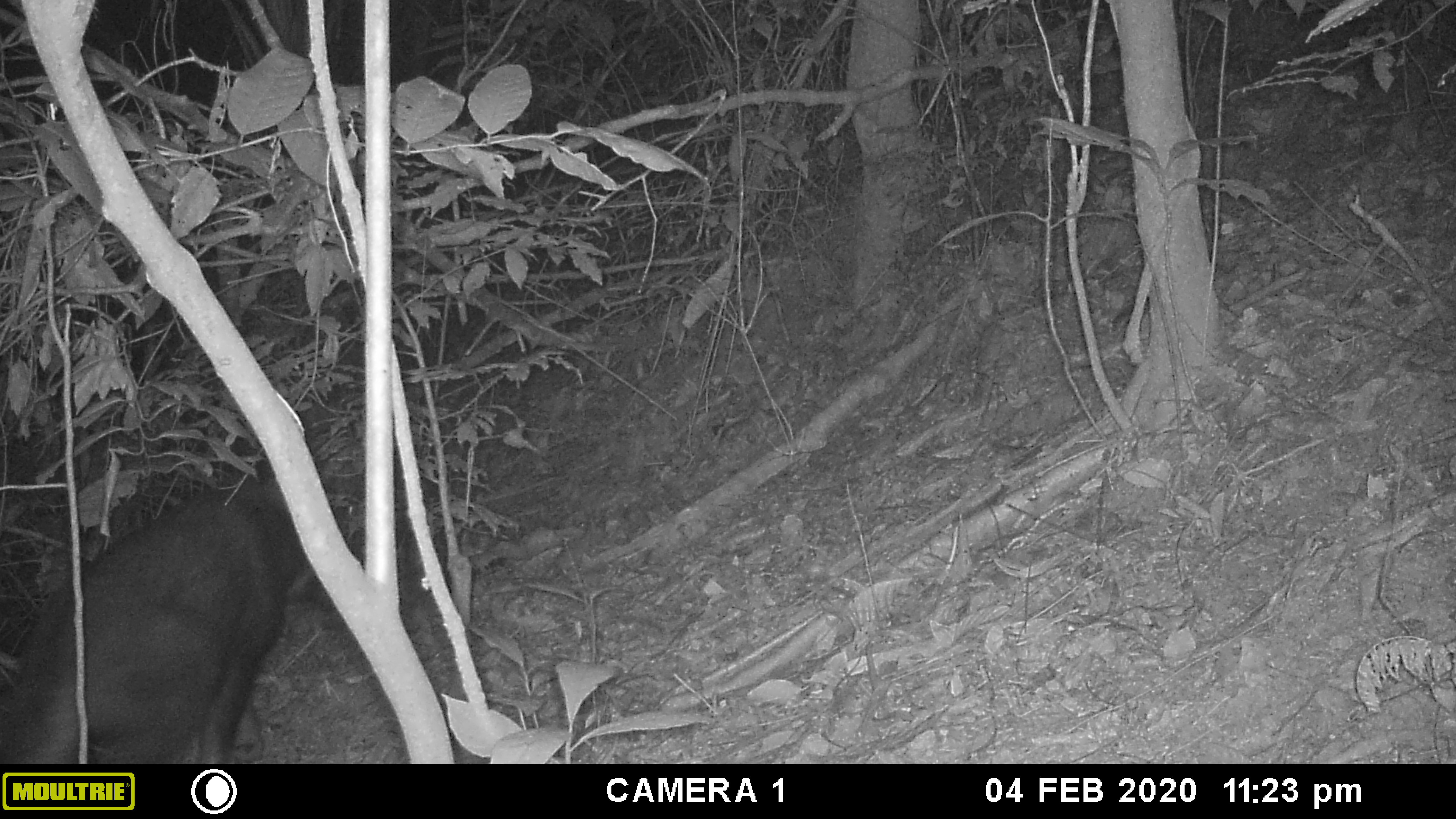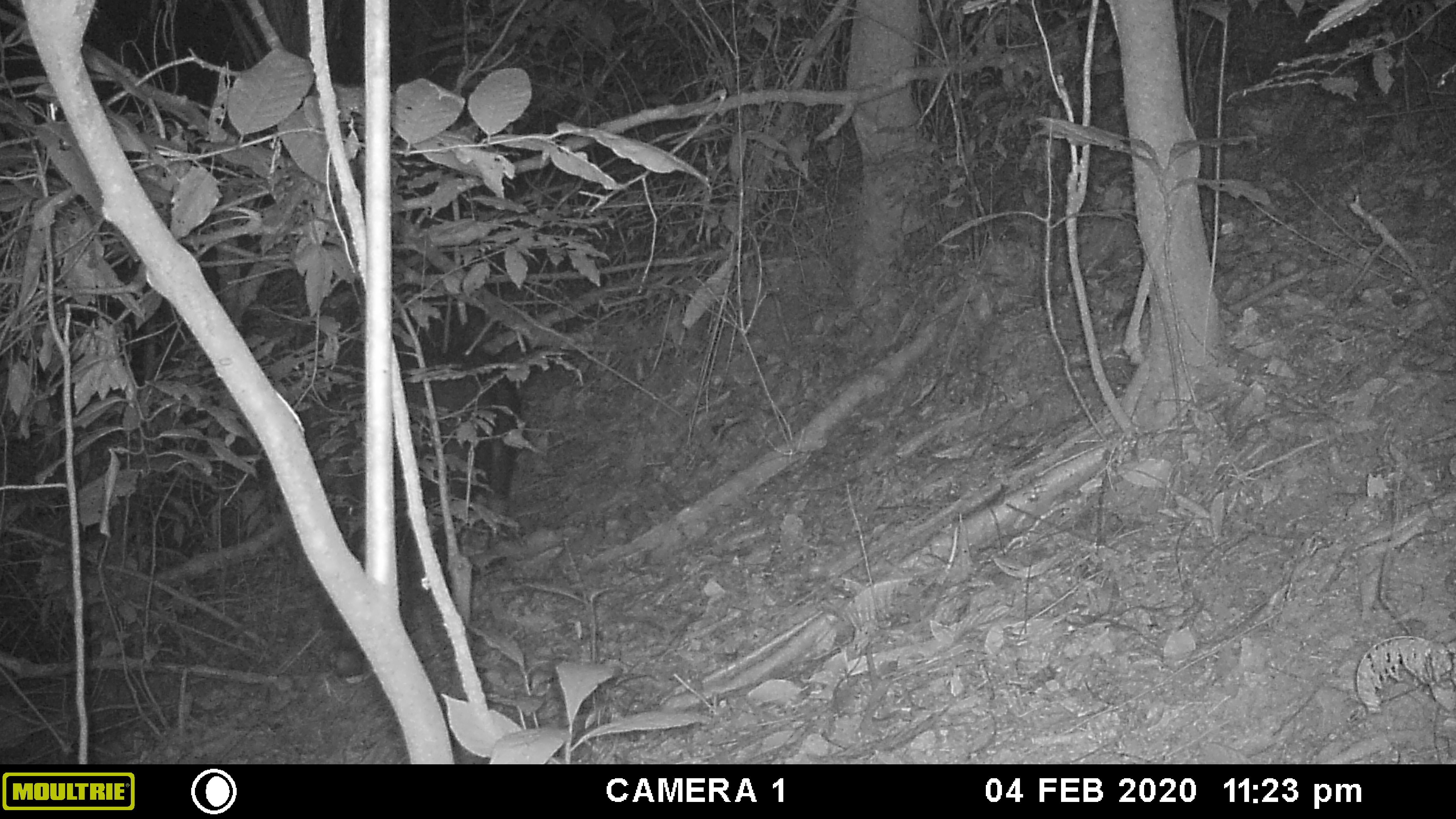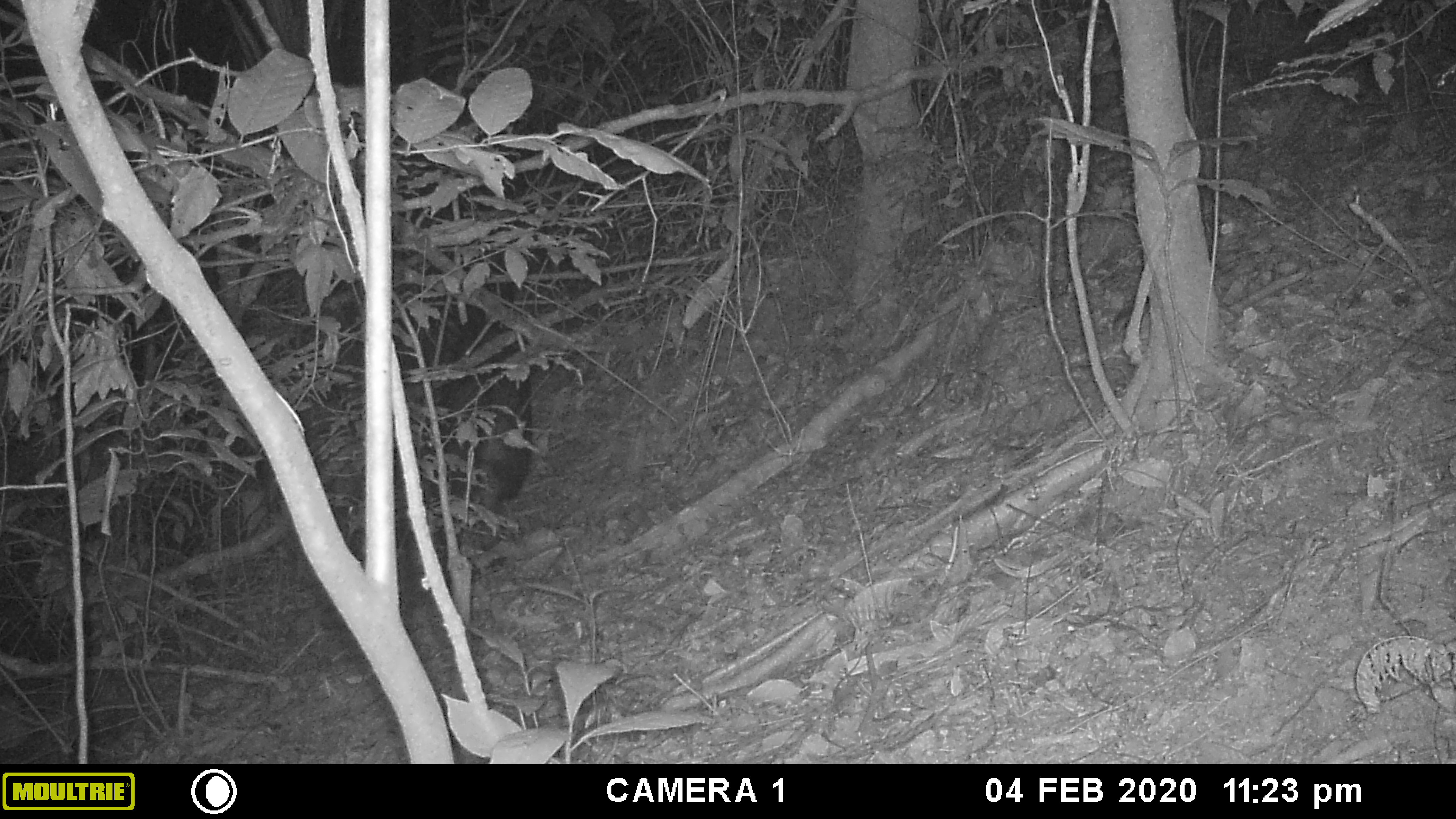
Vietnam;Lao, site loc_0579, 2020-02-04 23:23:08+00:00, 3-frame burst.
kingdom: Animalia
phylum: Chordata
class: Mammalia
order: Artiodactyla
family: Bovidae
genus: Capricornis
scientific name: Capricornis sumatraensis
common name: chinese serow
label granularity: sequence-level